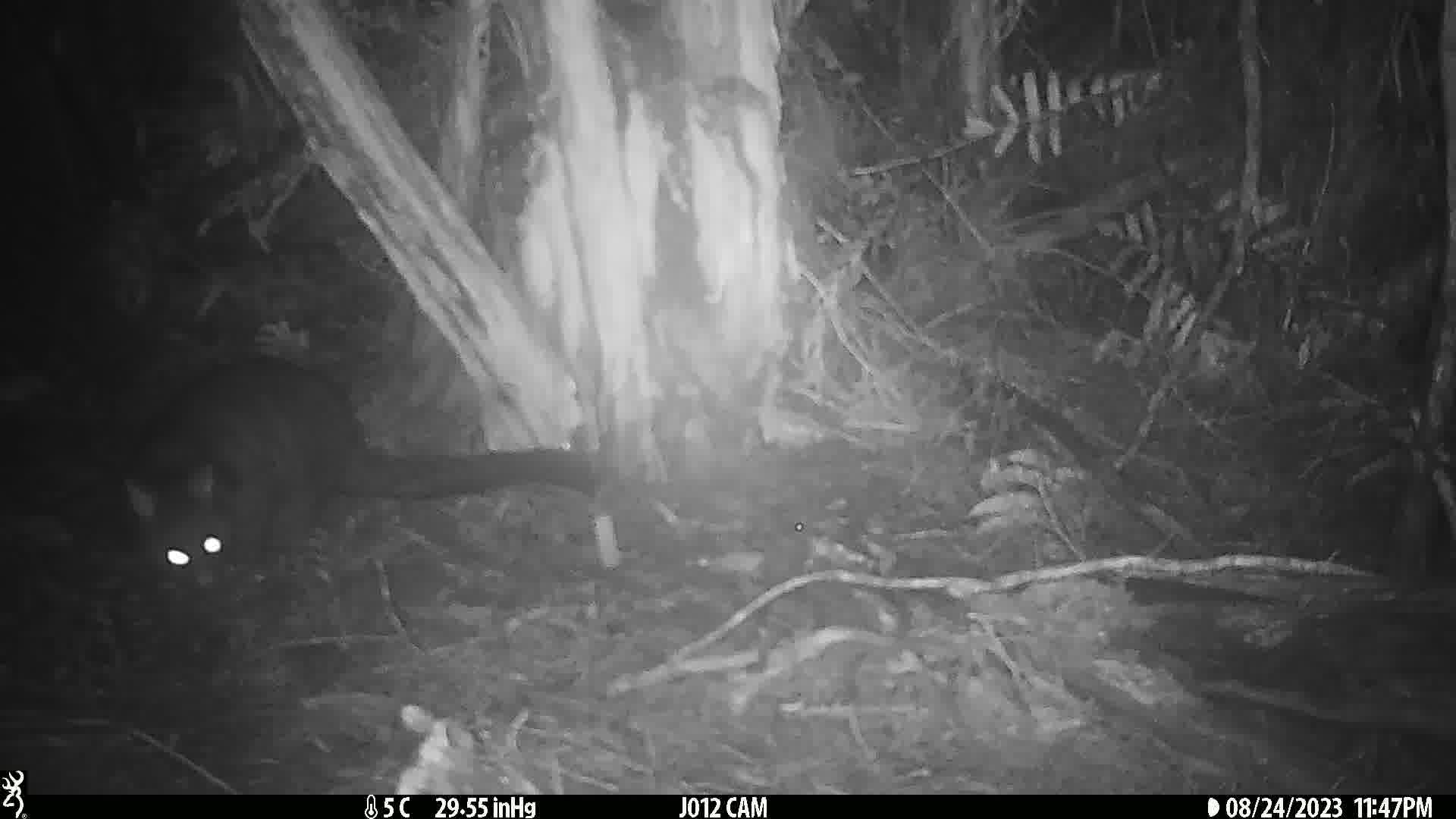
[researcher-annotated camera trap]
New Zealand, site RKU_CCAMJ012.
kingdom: Animalia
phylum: Chordata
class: Mammalia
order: Diprotodontia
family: Phalangeridae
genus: Trichosurus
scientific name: Trichosurus vulpecula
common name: common brushtail possum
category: possum